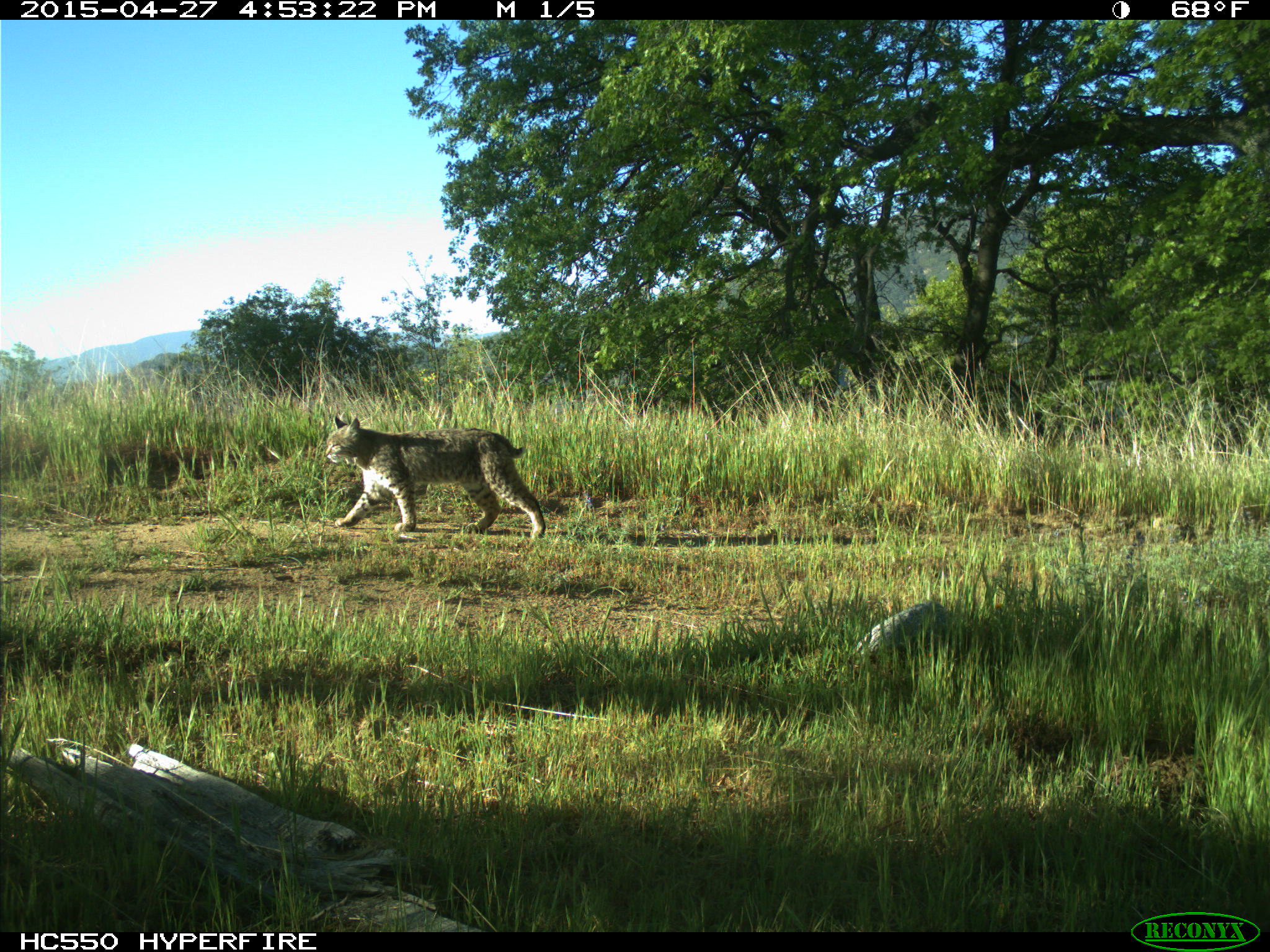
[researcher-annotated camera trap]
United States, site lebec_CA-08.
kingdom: Animalia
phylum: Chordata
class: Mammalia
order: Carnivora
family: Felidae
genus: Lynx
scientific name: Lynx rufus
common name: bobcat